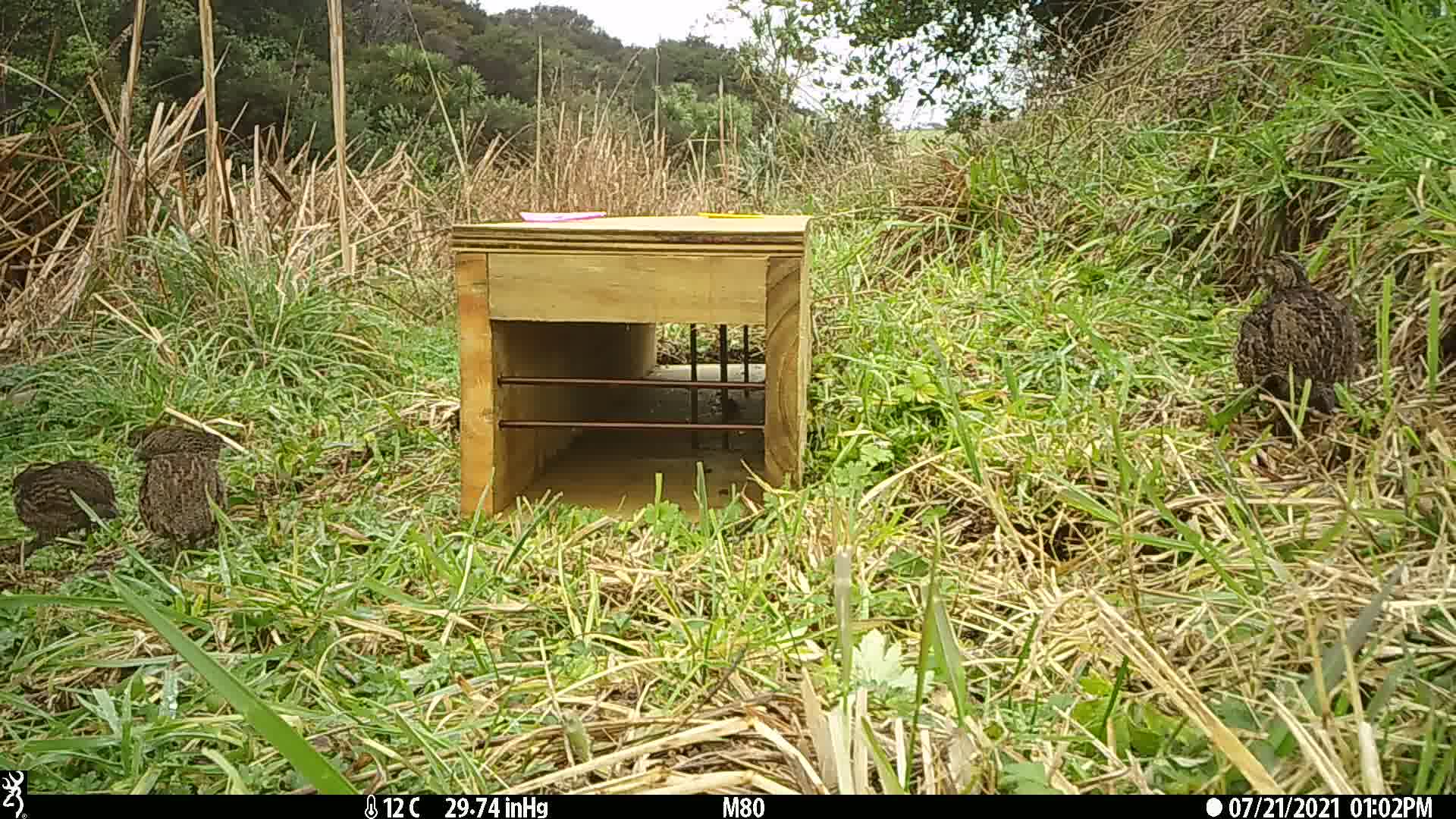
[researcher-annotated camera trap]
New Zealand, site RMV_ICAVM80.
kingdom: Animalia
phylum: Chordata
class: Aves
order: Galliformes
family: Phasianidae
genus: Synoicus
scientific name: Synoicus ypsilophorus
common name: brown quail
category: quail brown